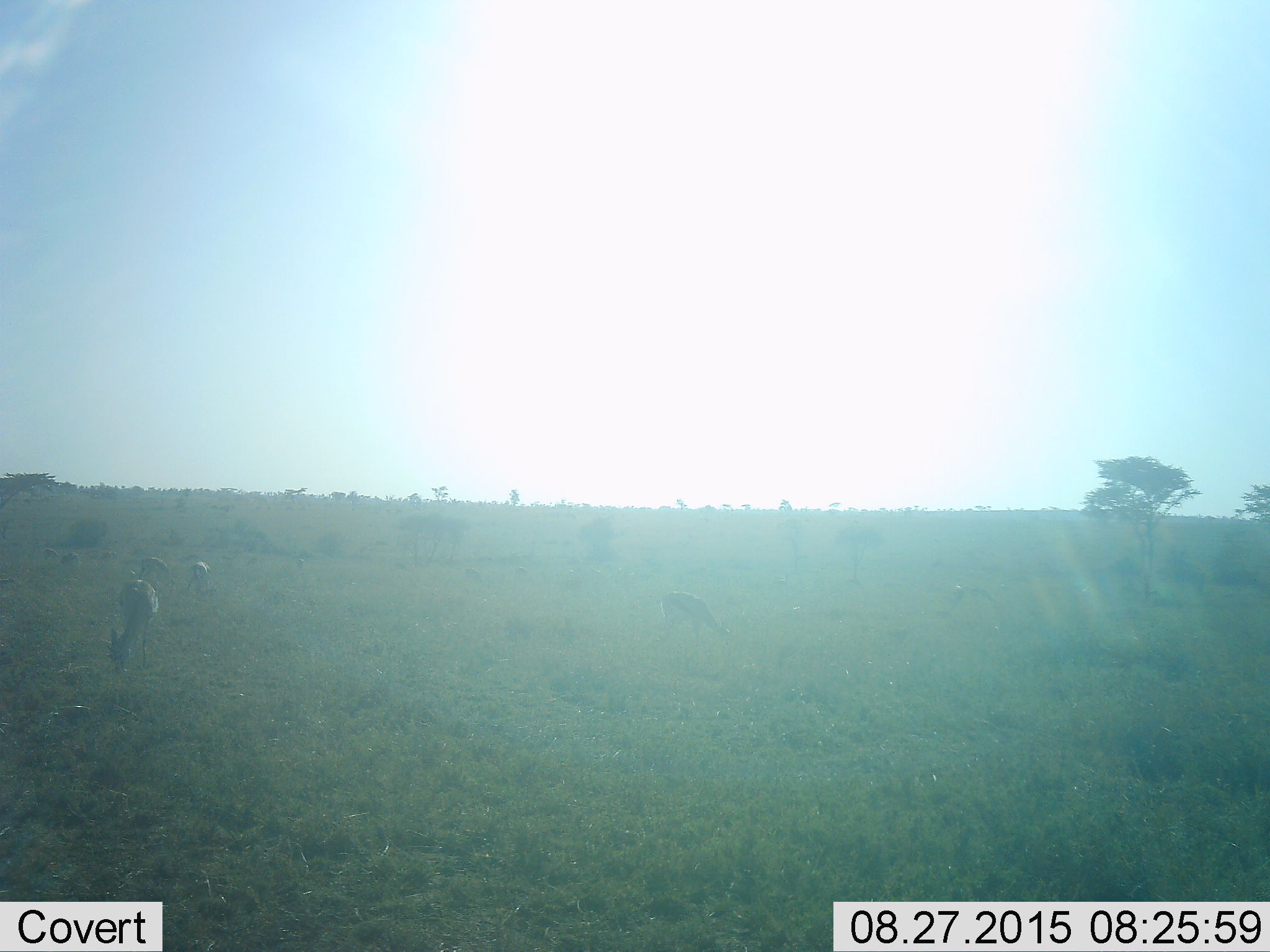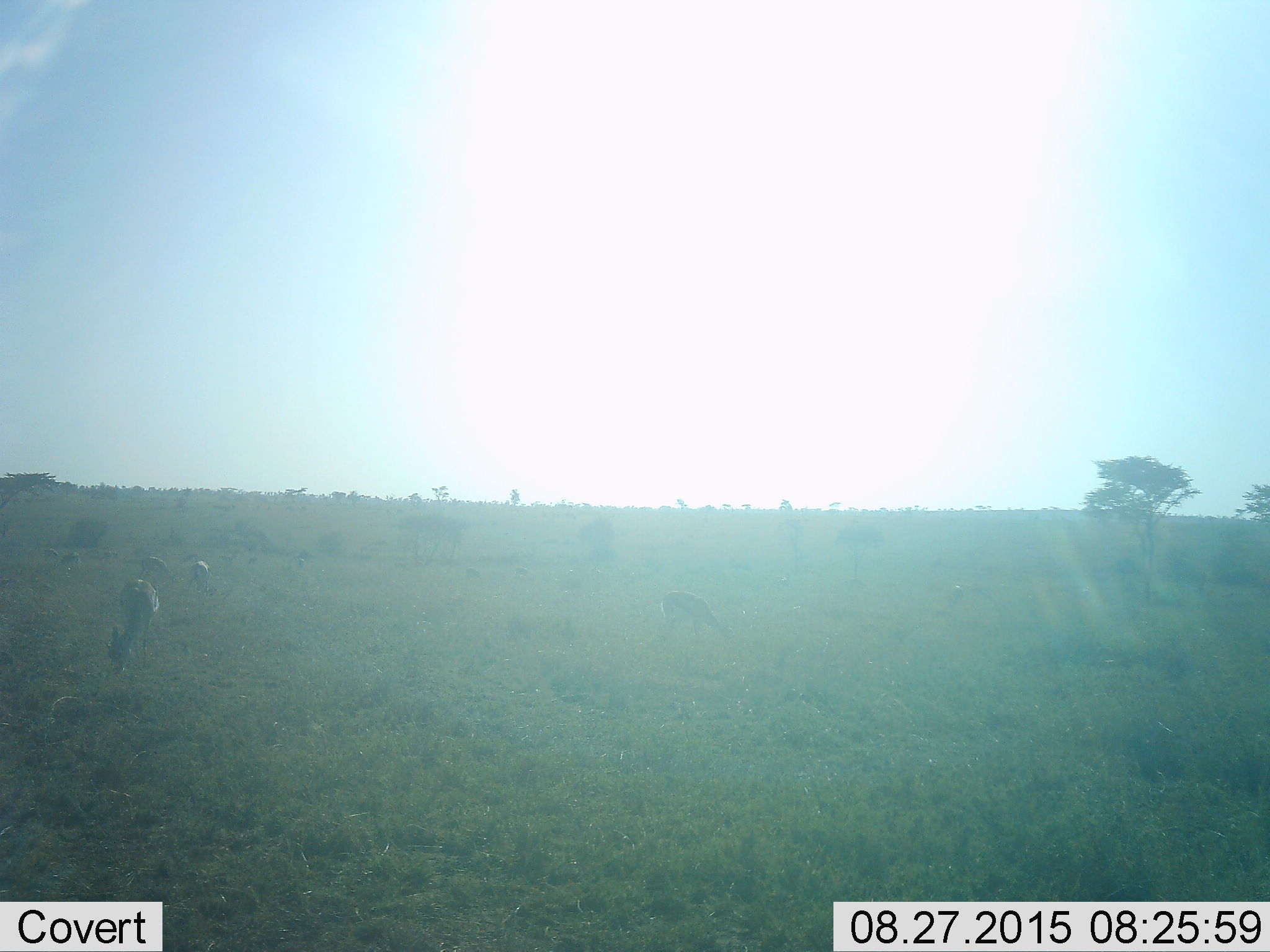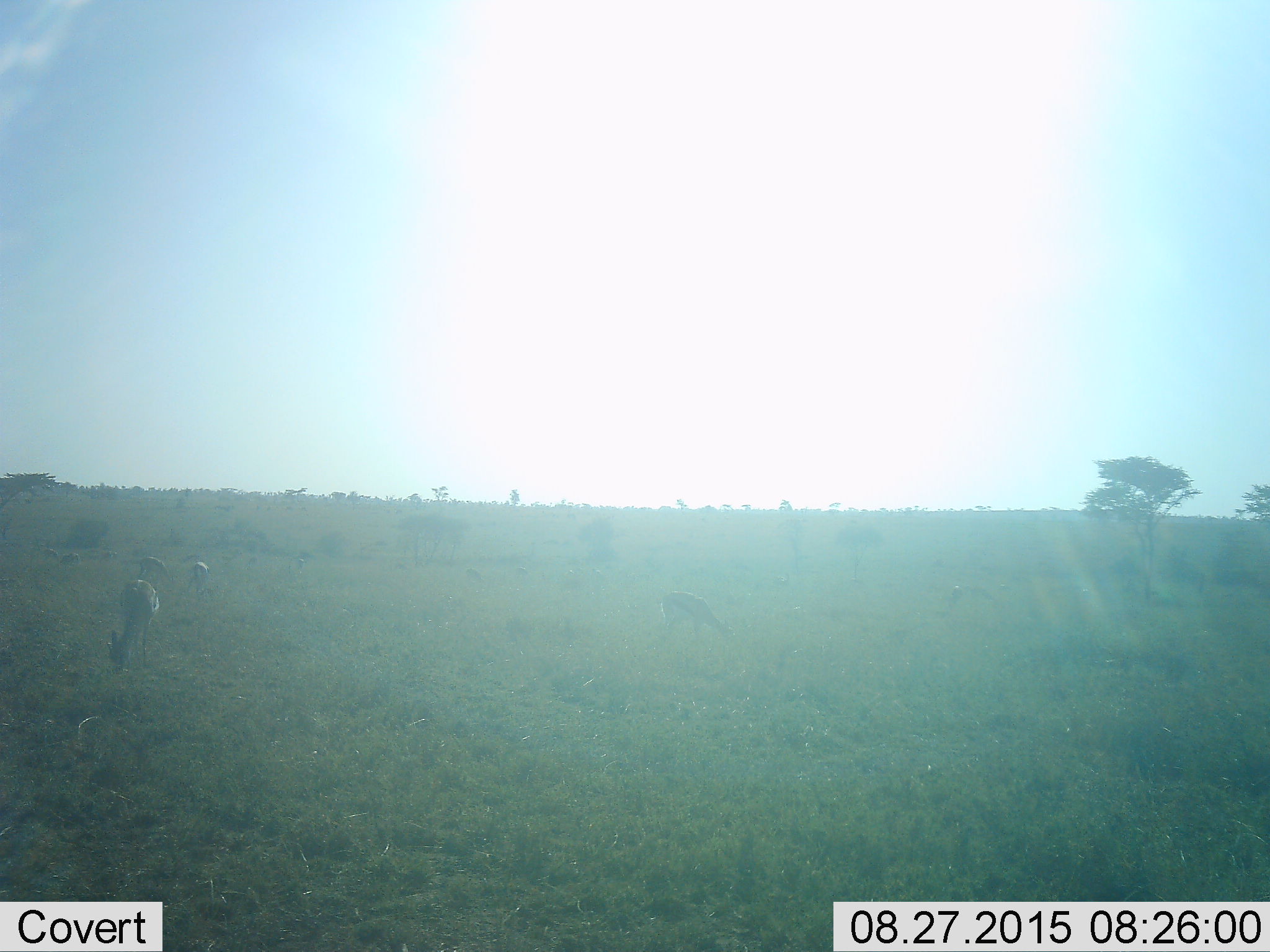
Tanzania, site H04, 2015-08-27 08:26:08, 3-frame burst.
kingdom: Animalia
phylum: Chordata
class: Mammalia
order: Artiodactyla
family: Bovidae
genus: Eudorcas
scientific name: Eudorcas thomsonii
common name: thomson's gazelle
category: gazellethomsons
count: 10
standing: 33%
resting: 17%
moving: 17%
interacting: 17%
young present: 0%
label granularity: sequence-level